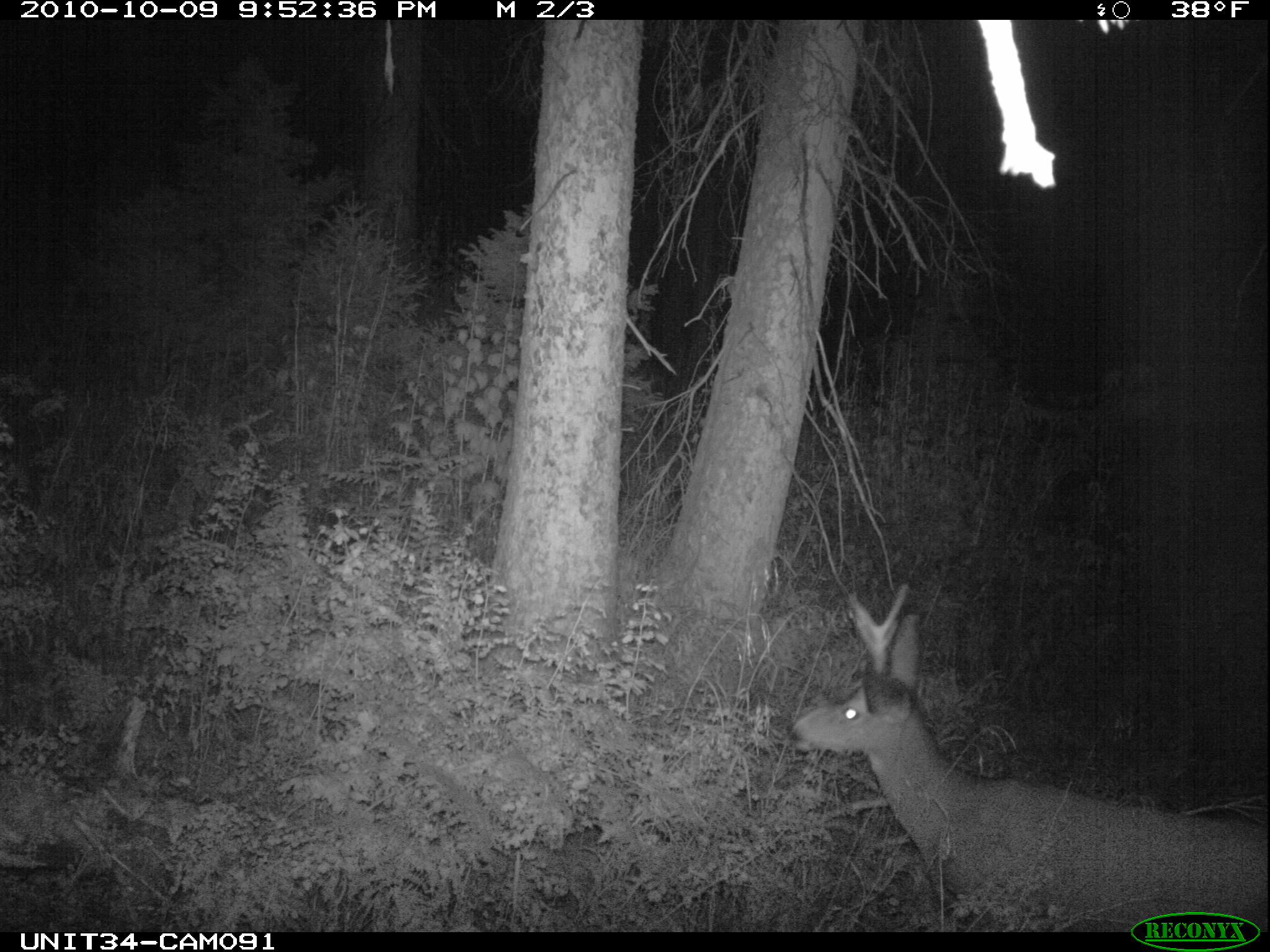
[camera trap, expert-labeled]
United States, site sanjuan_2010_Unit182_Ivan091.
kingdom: Animalia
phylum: Chordata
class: Mammalia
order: Artiodactyla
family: Cervidae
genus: Odocoileus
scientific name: Odocoileus hemionus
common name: mule deer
Odocoileus hemionus (mule deer).